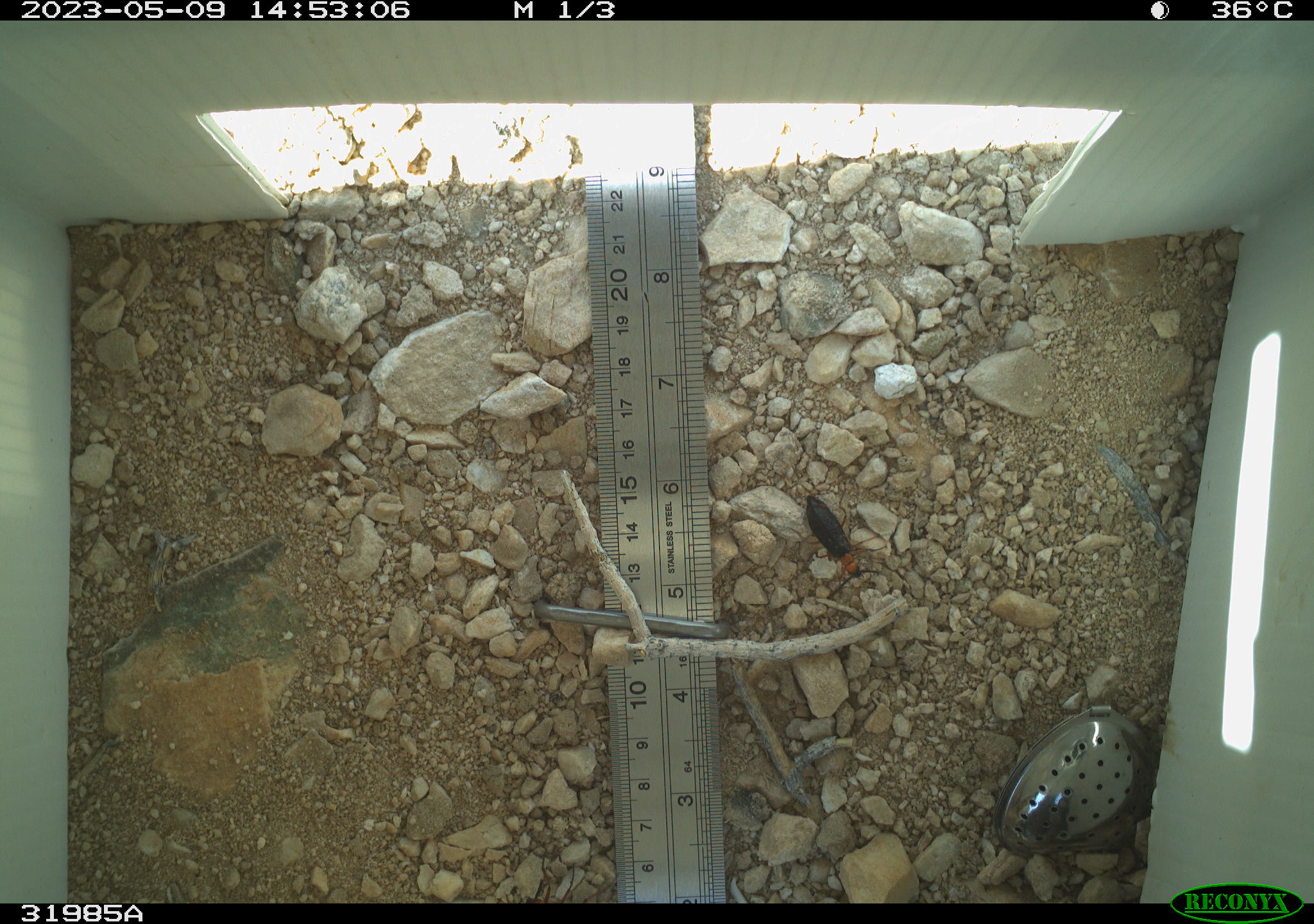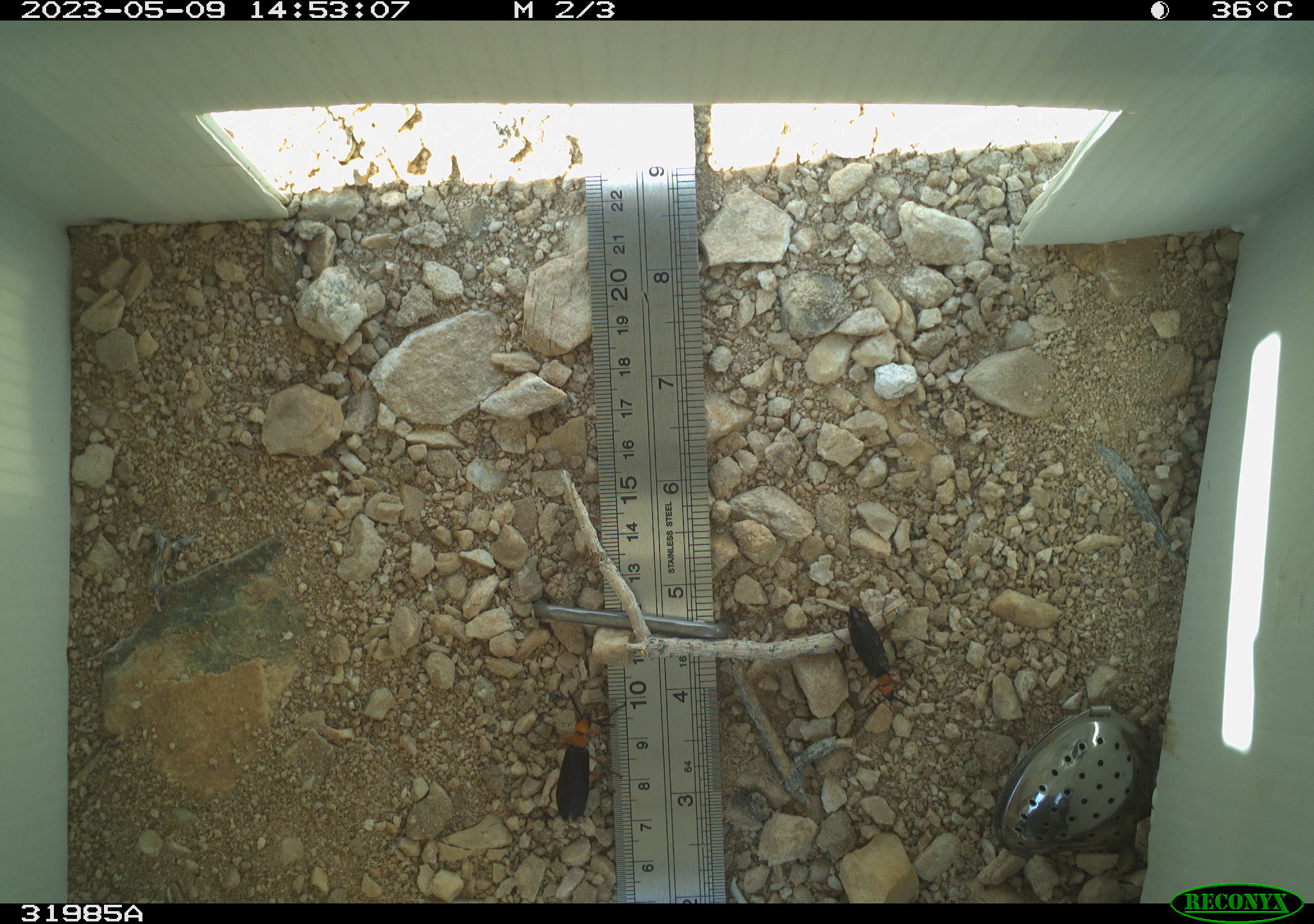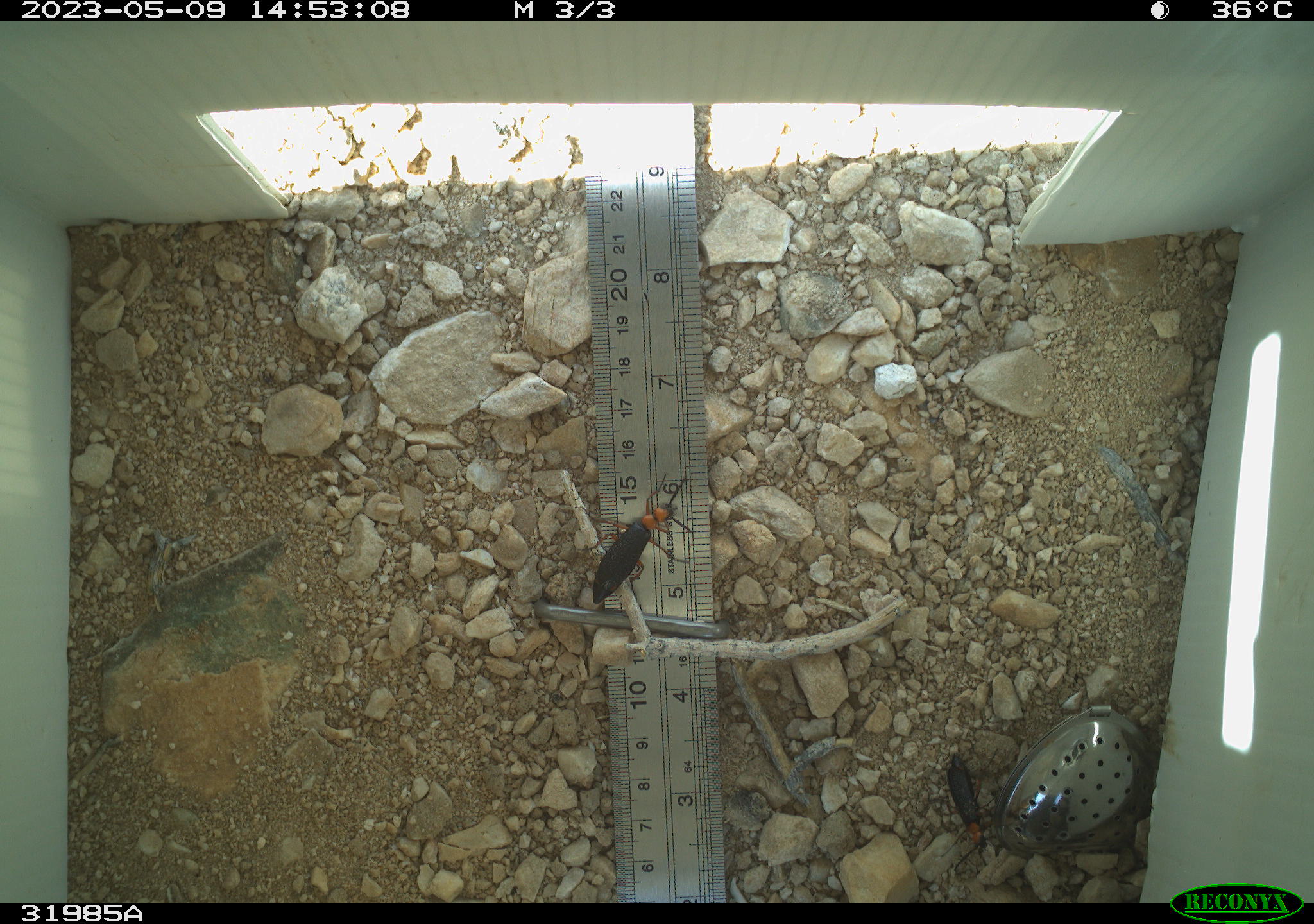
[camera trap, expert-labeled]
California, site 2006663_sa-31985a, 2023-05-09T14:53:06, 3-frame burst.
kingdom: Animalia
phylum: Arthropoda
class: Insecta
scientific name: Insecta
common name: insect